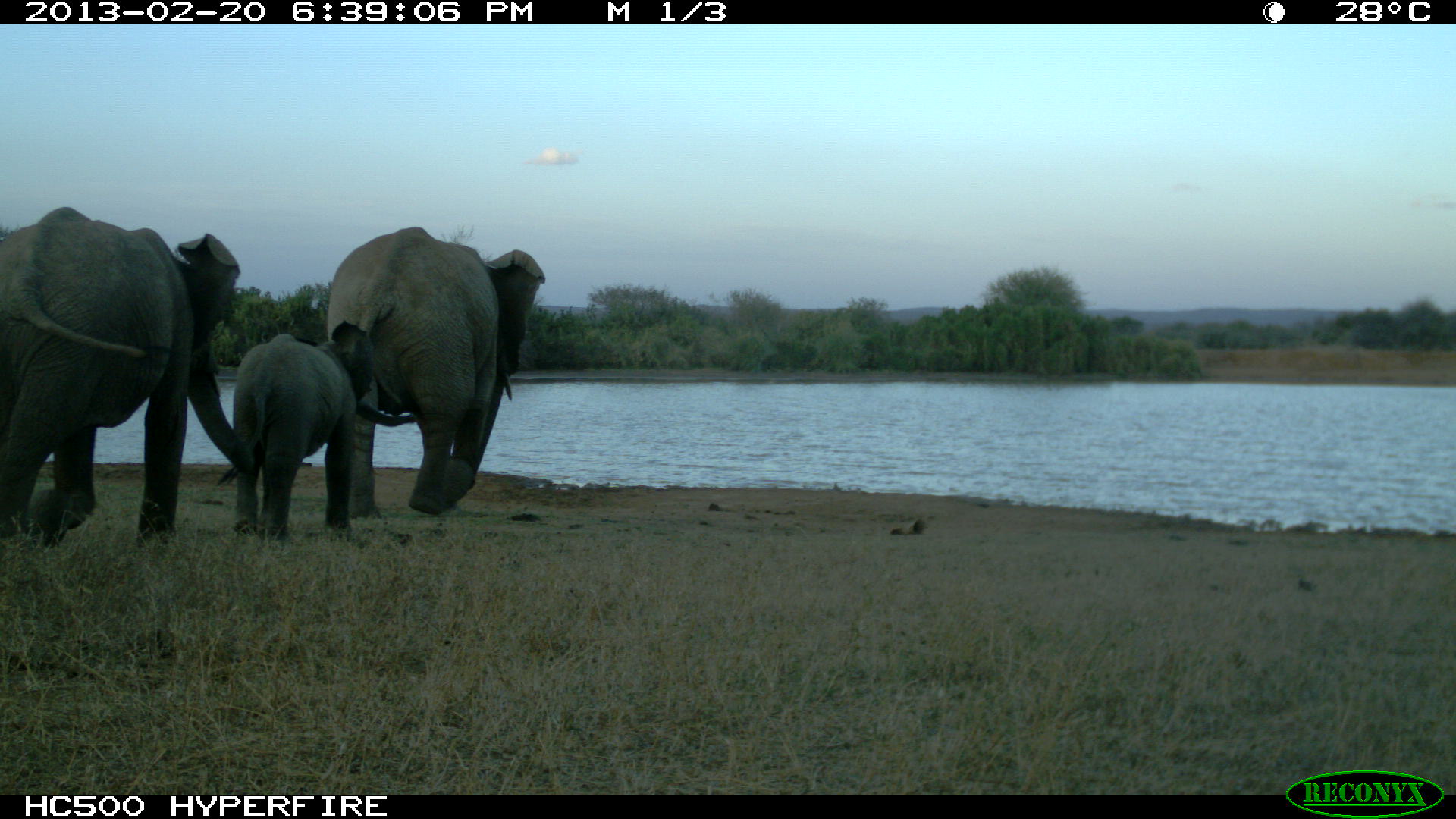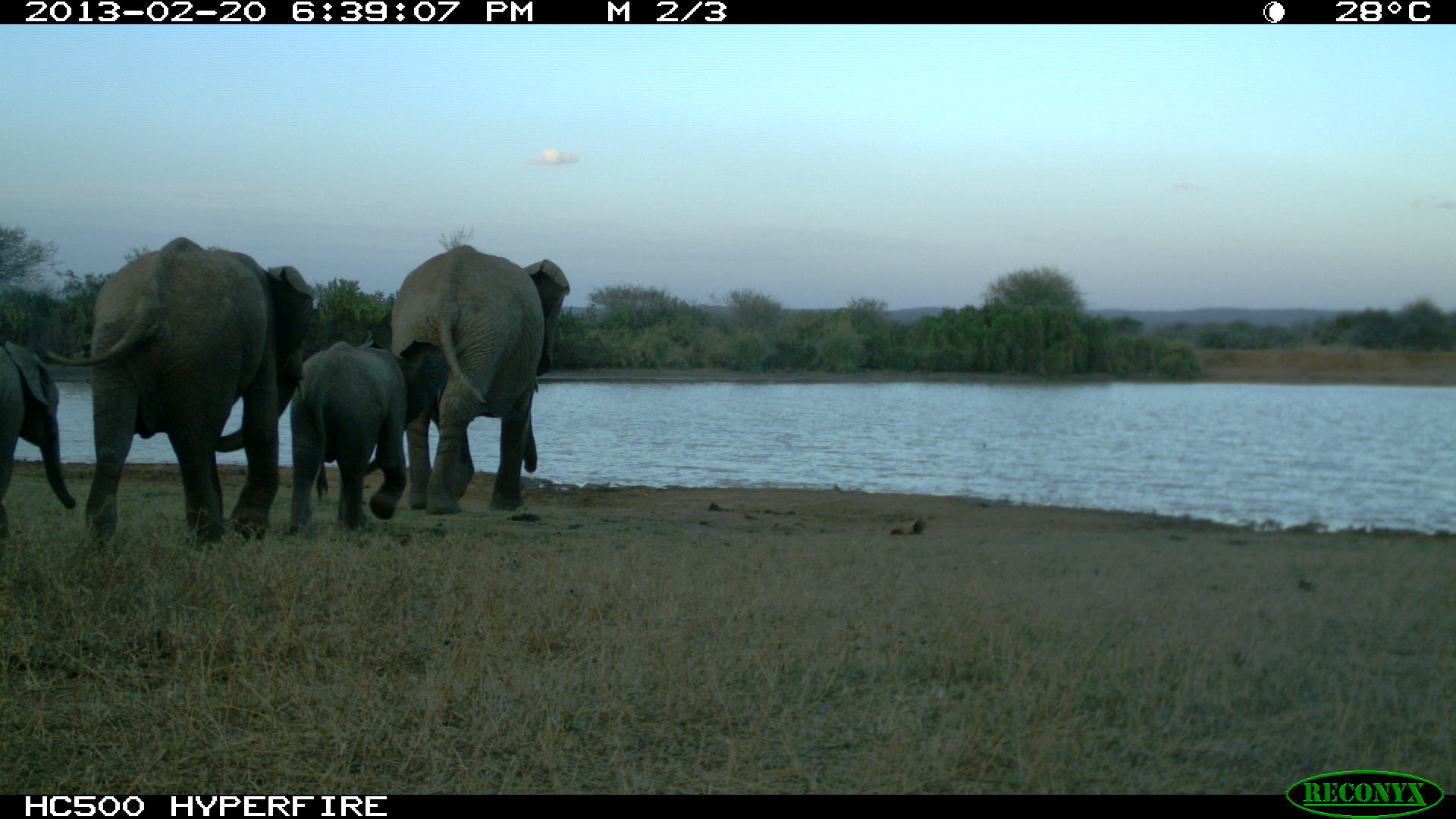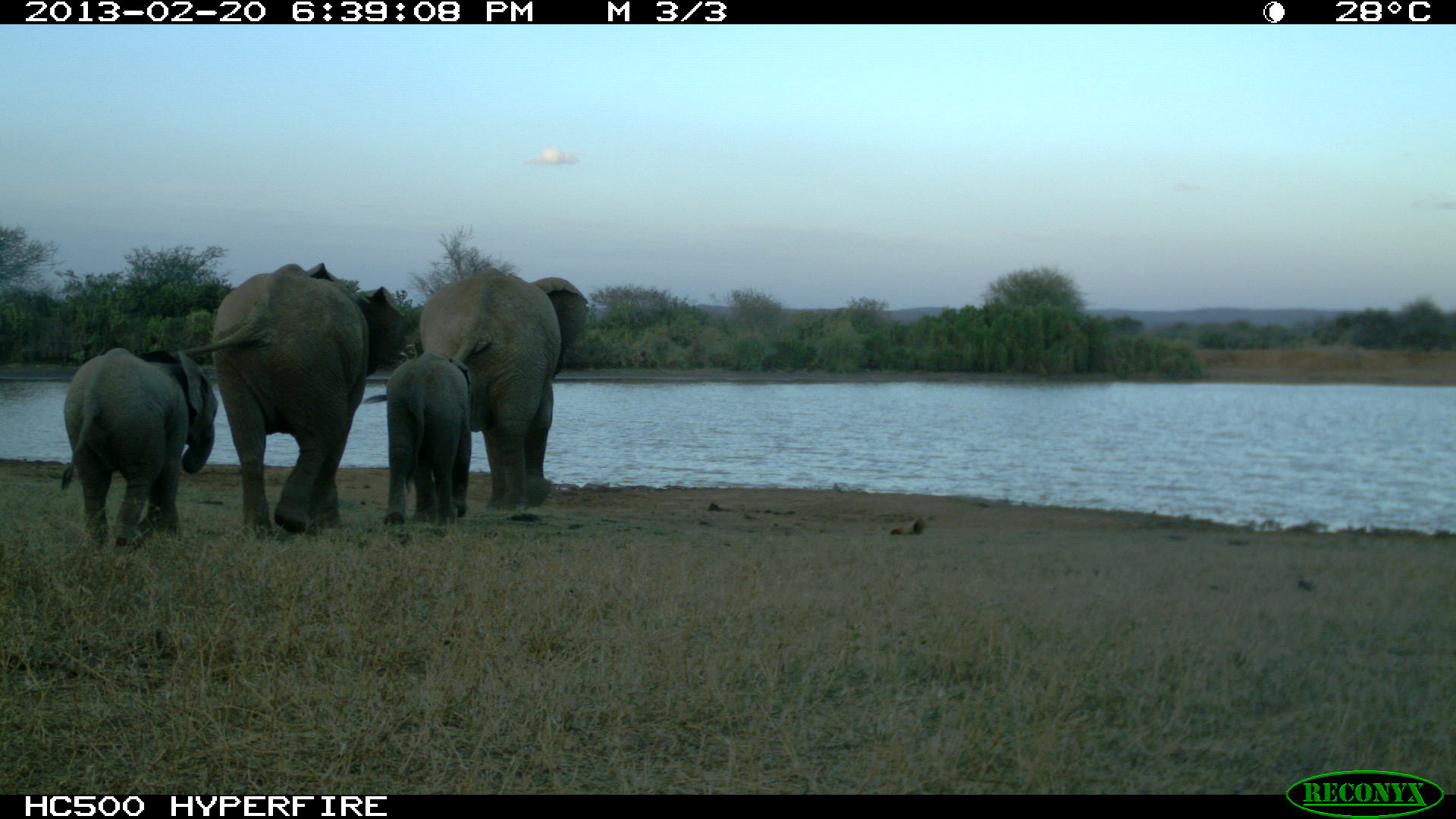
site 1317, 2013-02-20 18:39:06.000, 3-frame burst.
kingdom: Animalia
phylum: Chordata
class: Mammalia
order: Proboscidea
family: Elephantidae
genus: Loxodonta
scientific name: Loxodonta africana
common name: african bush elephant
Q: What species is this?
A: Loxodonta africana (african bush elephant).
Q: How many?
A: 3.